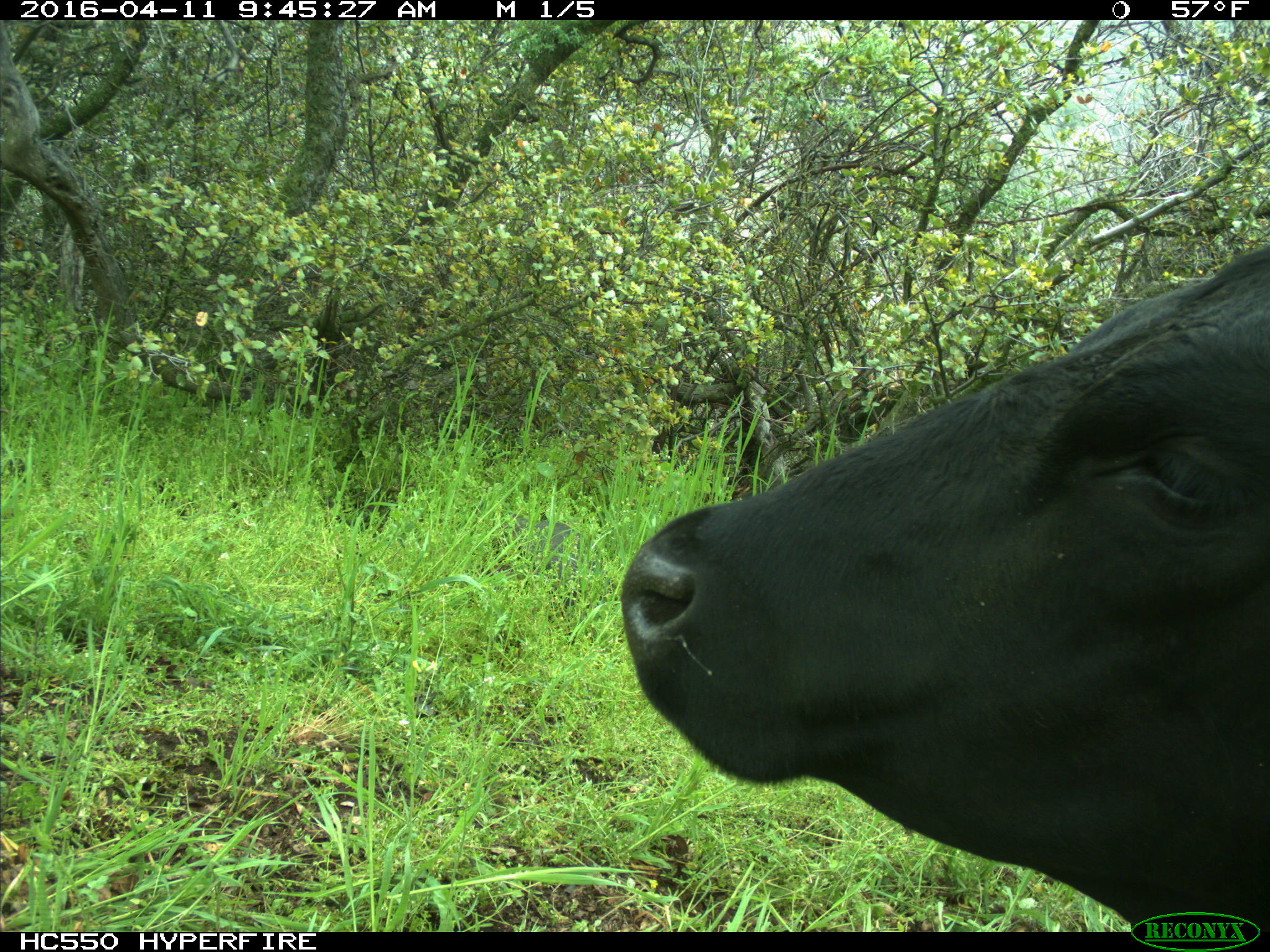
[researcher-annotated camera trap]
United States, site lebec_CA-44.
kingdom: Animalia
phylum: Chordata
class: Mammalia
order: Artiodactyla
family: Bovidae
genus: Bos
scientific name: Bos taurus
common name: domestic cow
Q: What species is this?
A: Bos taurus (domestic cow).